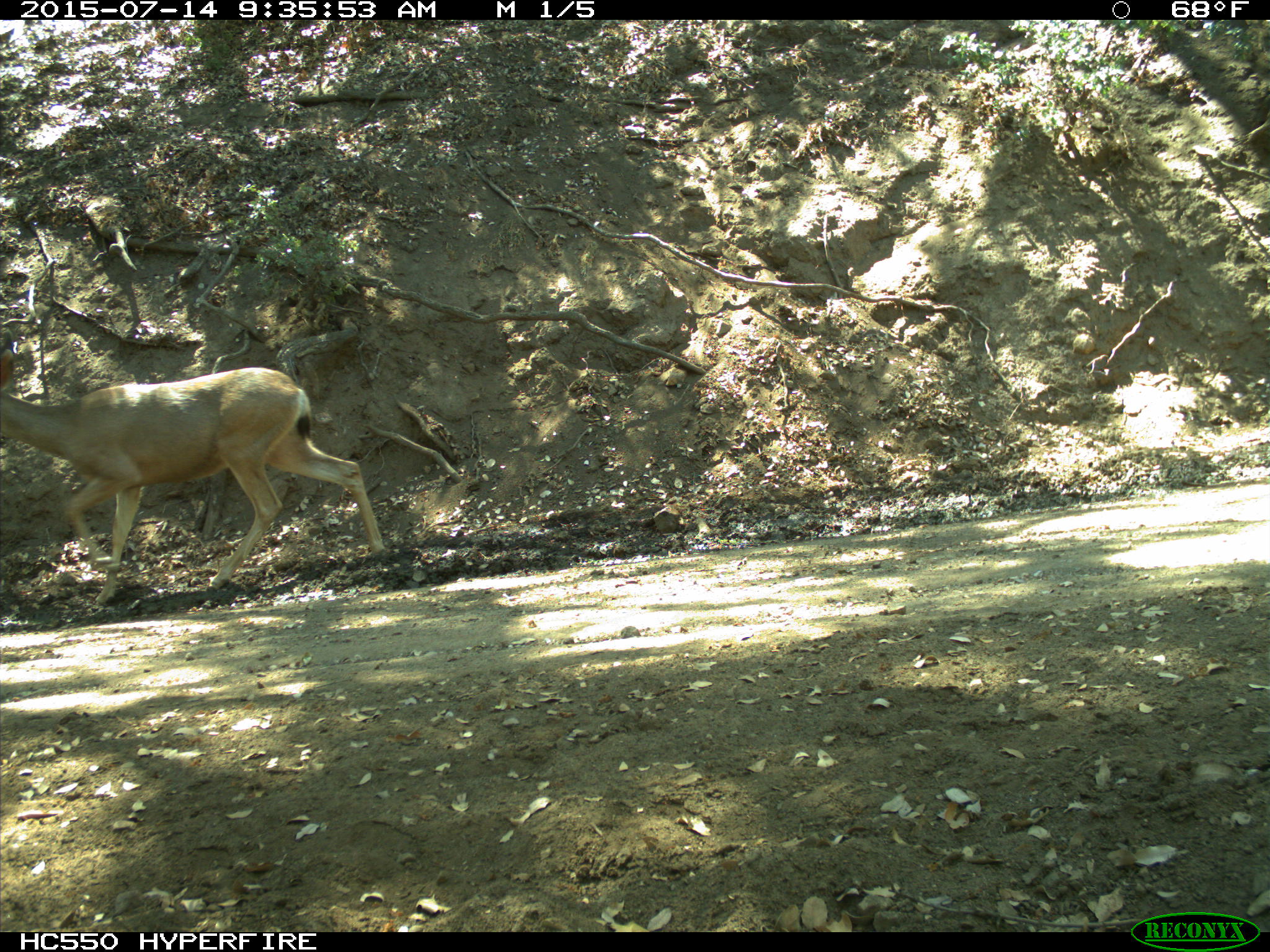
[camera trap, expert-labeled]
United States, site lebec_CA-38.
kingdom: Animalia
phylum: Chordata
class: Mammalia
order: Artiodactyla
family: Cervidae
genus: Odocoileus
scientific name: Odocoileus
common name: deer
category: unidentified deer